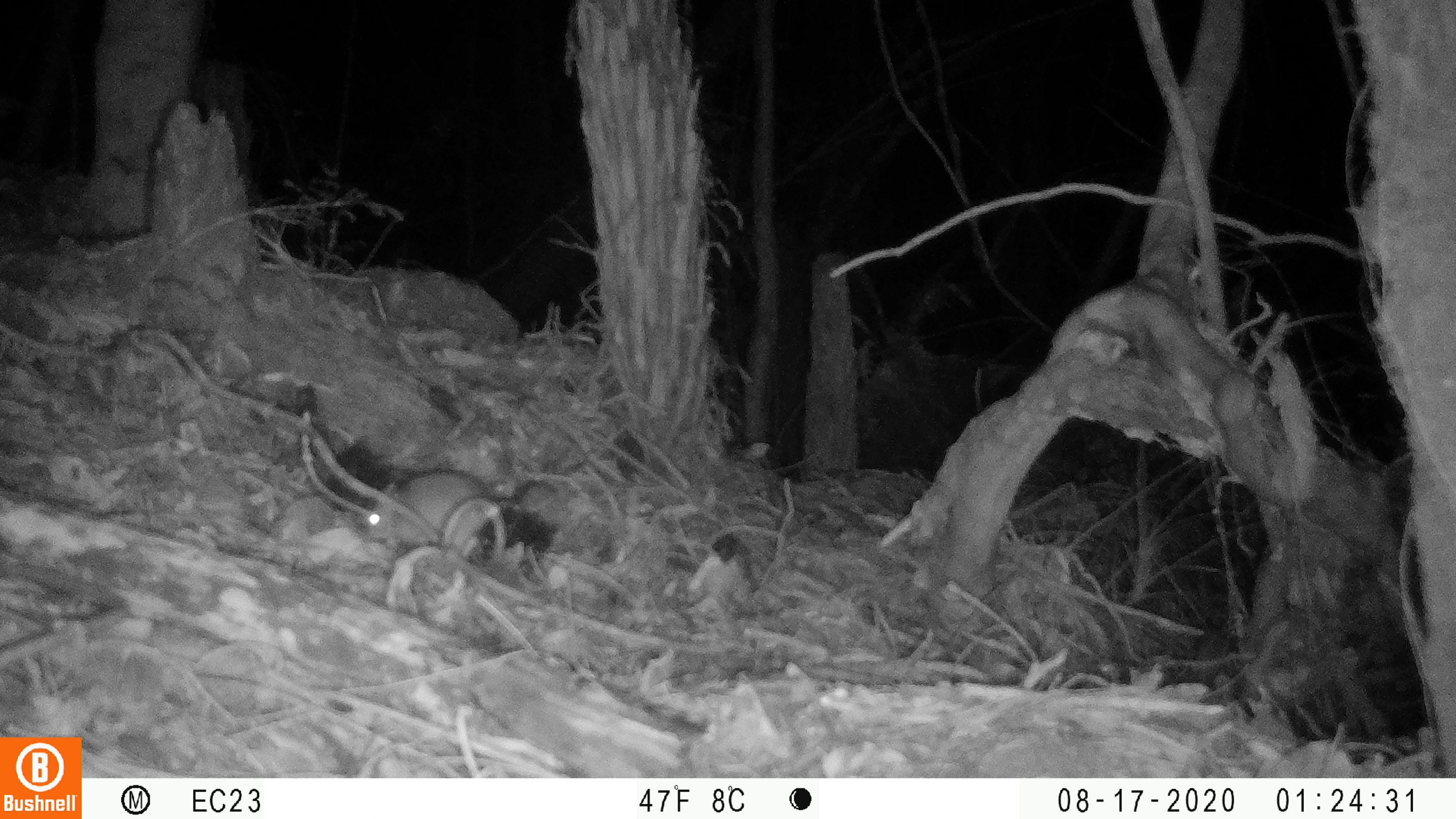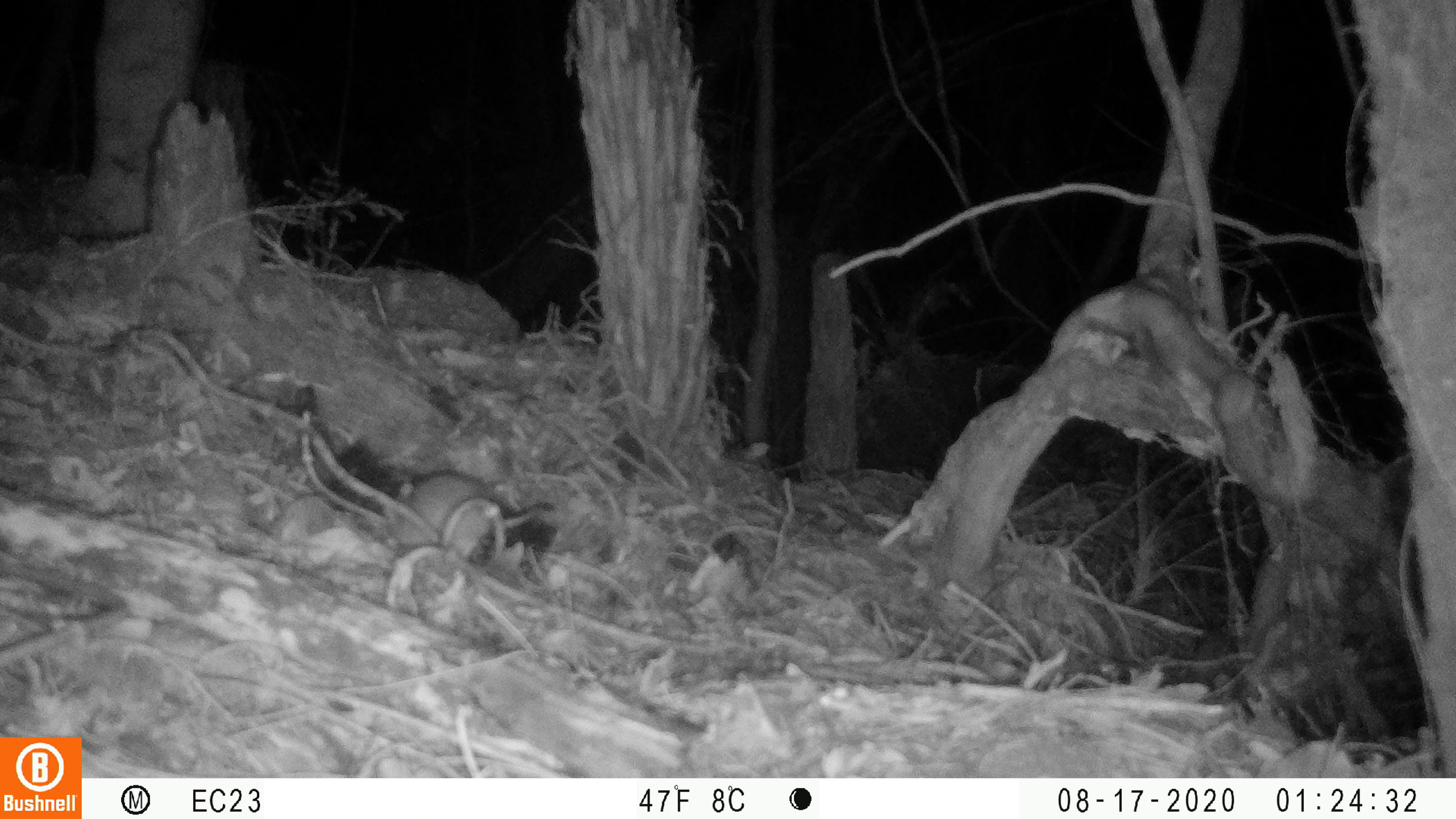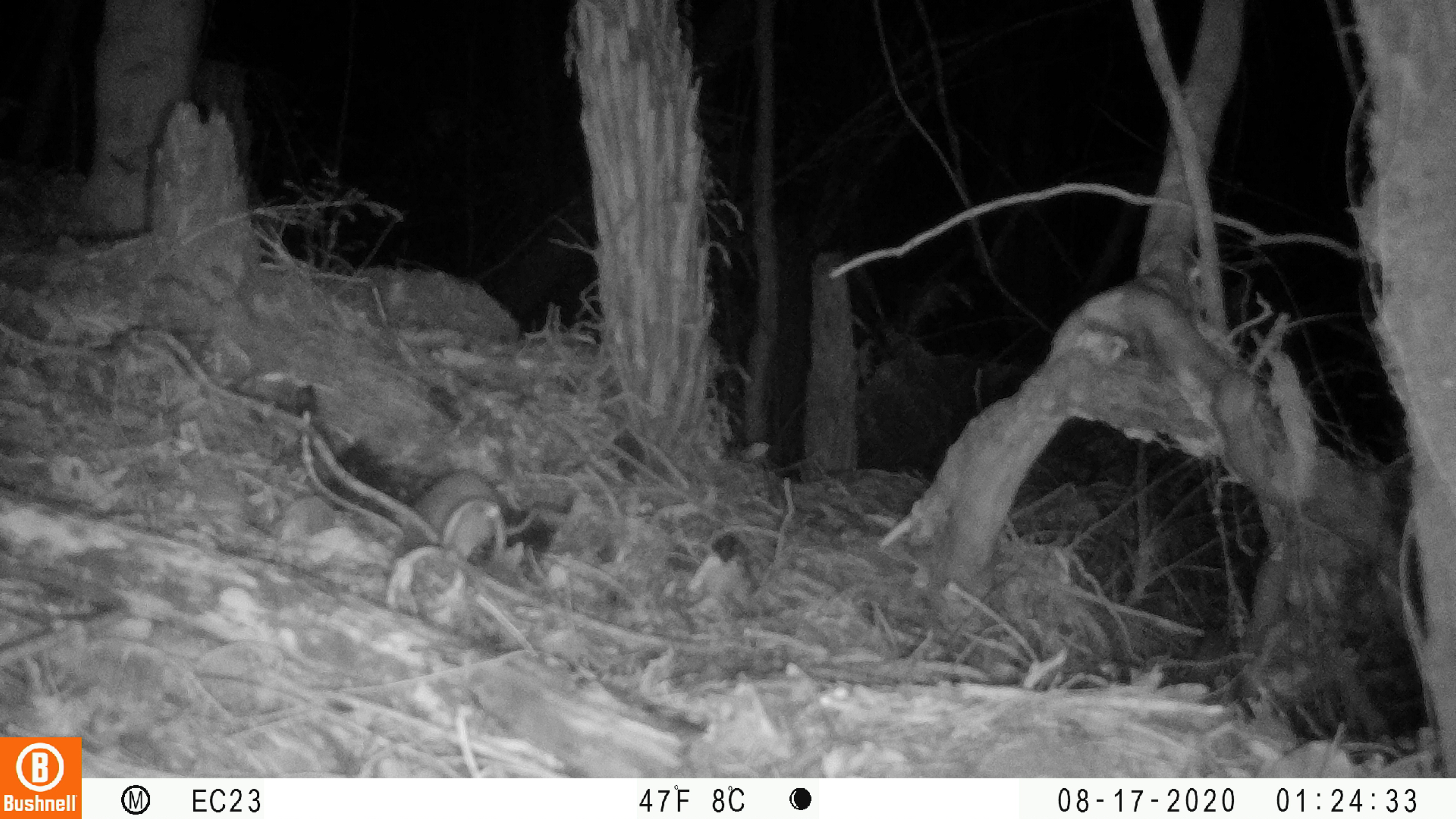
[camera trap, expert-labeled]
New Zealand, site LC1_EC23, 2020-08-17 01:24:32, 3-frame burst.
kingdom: Animalia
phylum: Chordata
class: Mammalia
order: Rodentia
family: Muridae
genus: Rattus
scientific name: Rattus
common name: rat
Rat (Rattus).